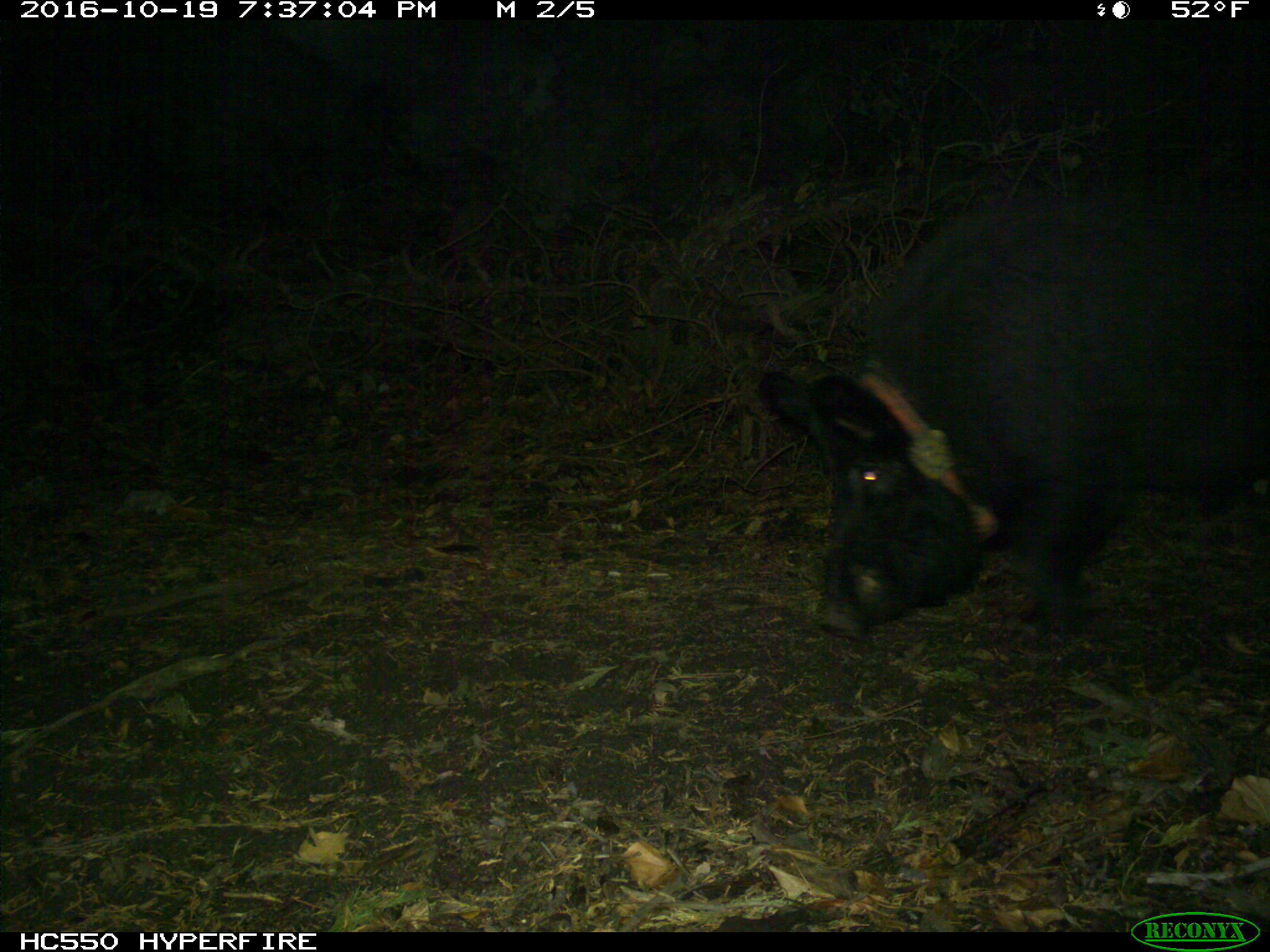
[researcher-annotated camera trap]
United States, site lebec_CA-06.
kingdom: Animalia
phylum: Chordata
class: Mammalia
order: Artiodactyla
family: Suidae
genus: Sus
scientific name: Sus scrofa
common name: wild boar